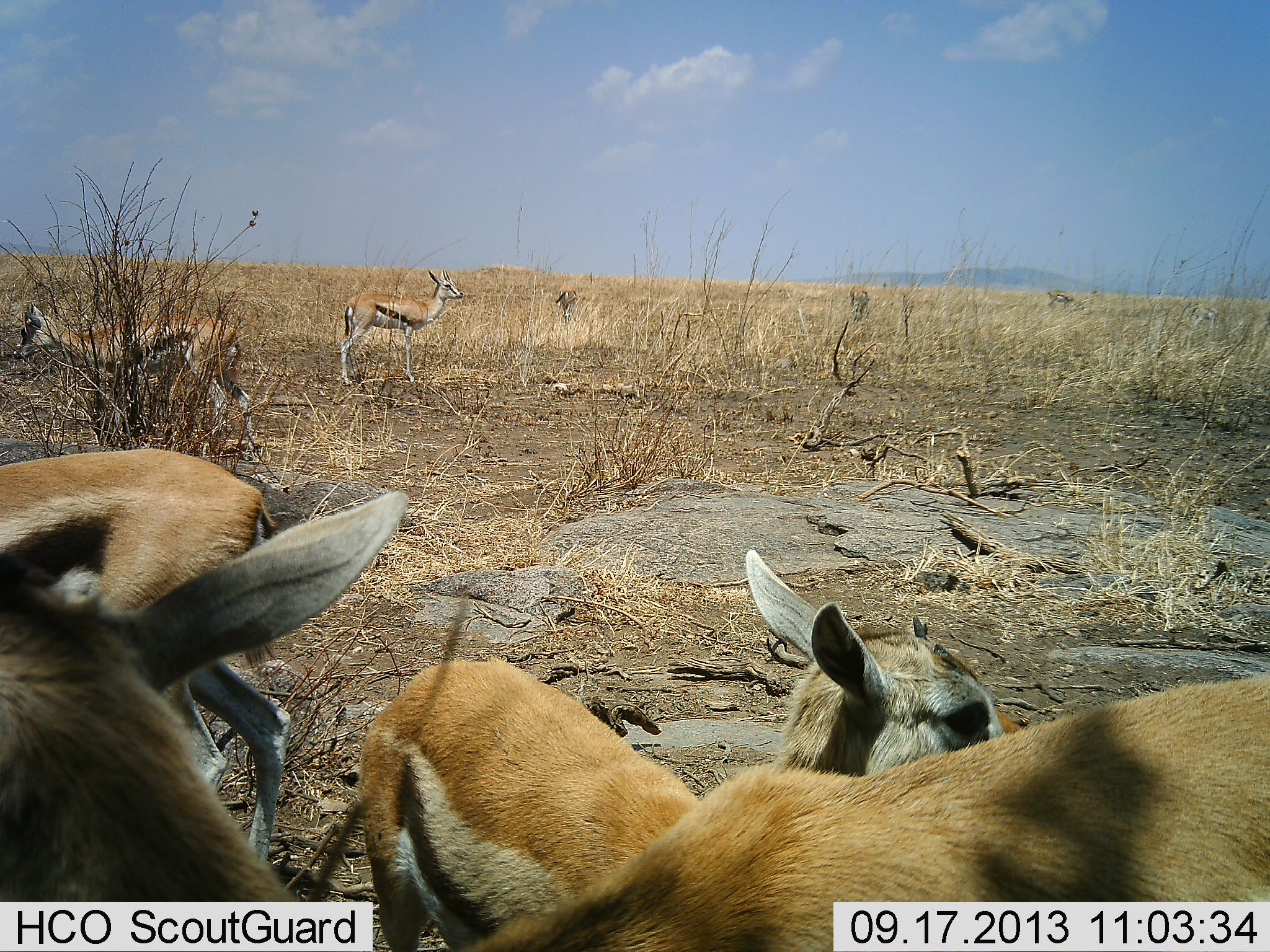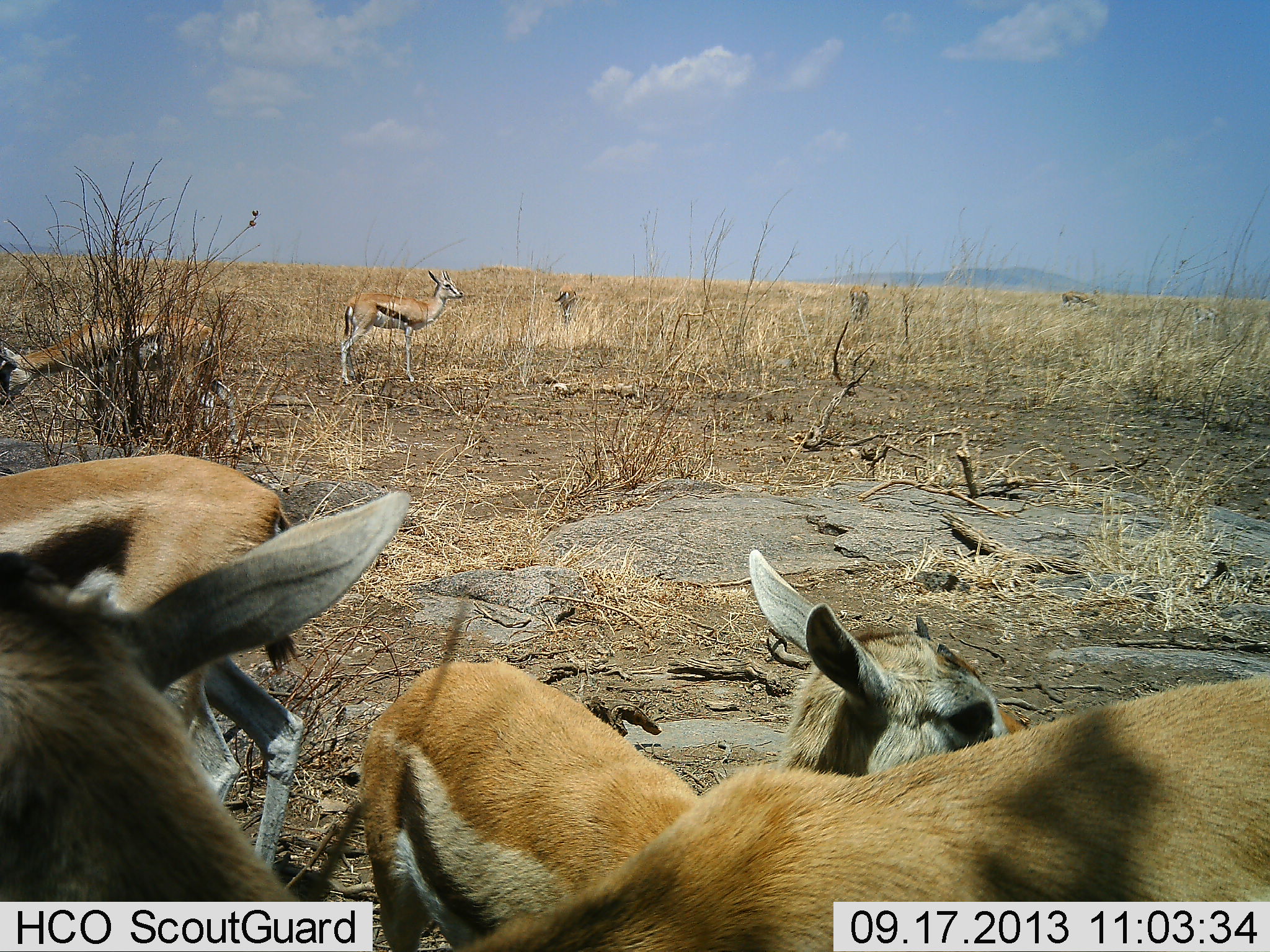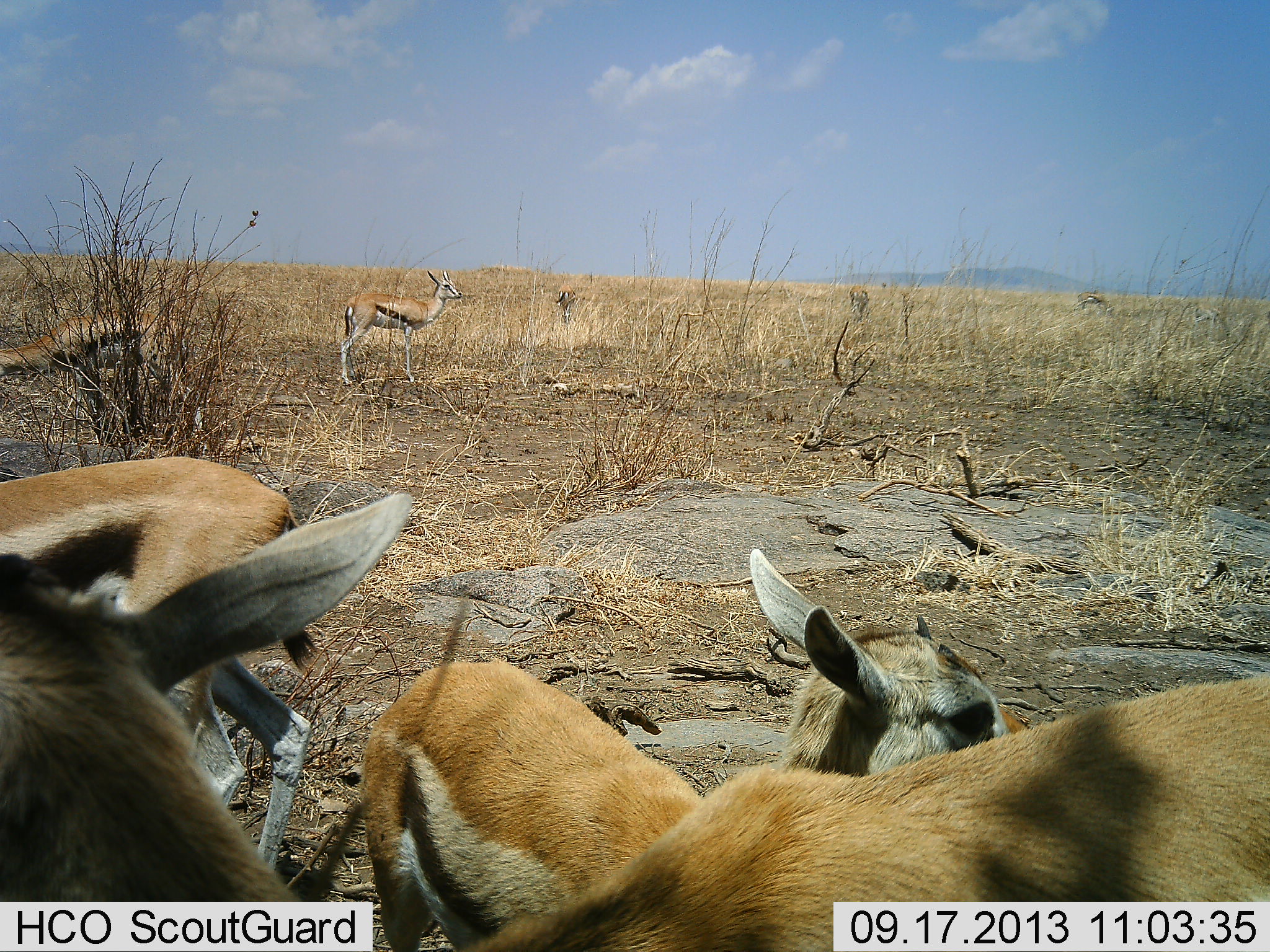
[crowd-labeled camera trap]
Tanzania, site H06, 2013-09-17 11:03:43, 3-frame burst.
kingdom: Animalia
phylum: Chordata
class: Mammalia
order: Artiodactyla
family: Bovidae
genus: Eudorcas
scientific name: Eudorcas thomsonii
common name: thomson's gazelle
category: gazellethomsons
Gazellethomsons (thomson's gazelle) (Eudorcas thomsonii), count 7. Behavior (volunteer vote fractions): standing 94%, resting 11%, moving 50%, interacting 6%. Young present (vote fraction): 50%. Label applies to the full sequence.